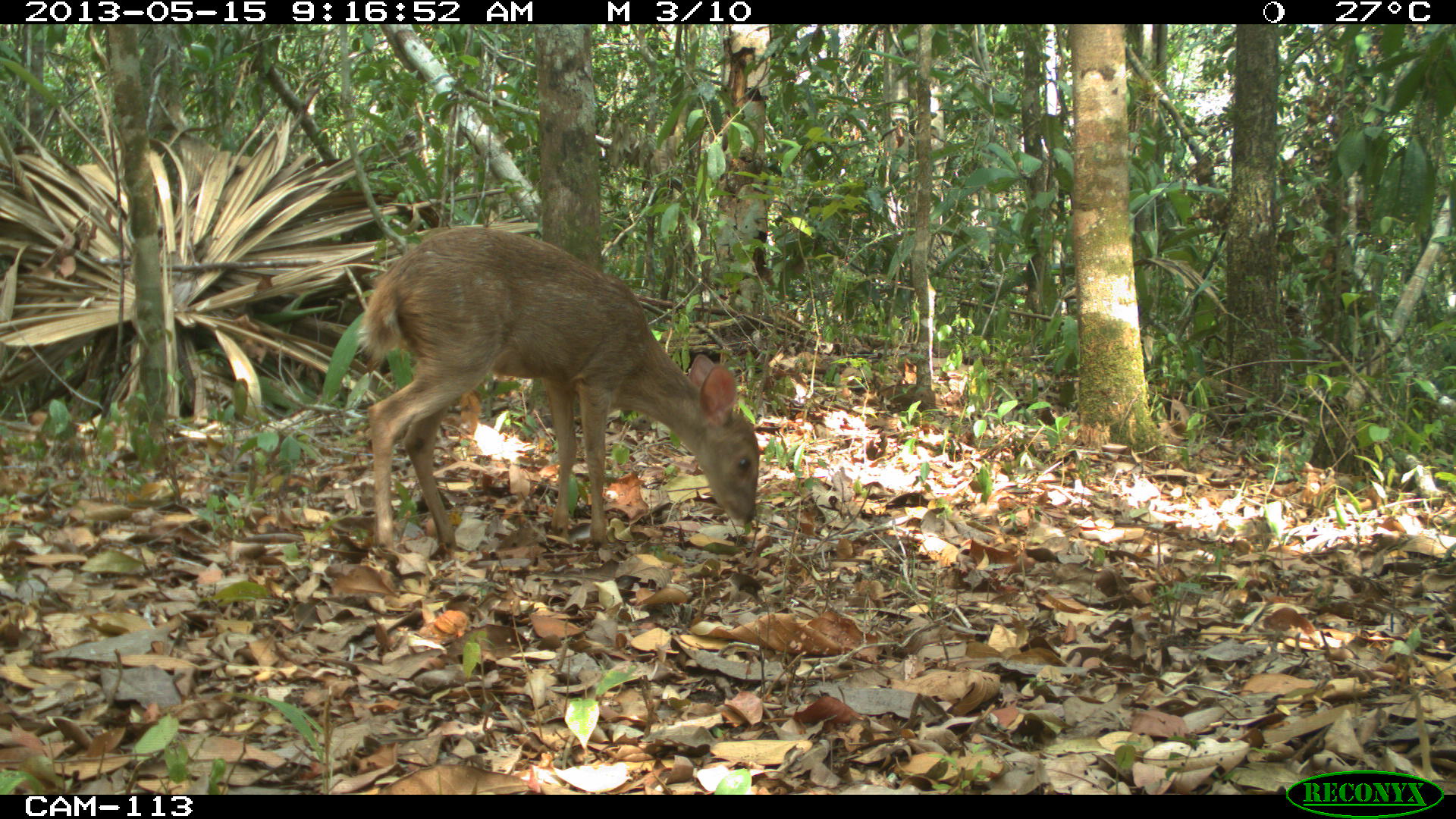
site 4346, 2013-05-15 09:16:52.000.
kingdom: Animalia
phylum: Chordata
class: Mammalia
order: Artiodactyla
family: Cervidae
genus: Odocoileus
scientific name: Odocoileus pandora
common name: yucatán brown brocket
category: mazama pandora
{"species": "mazama pandora (yucatán brown brocket) (Odocoileus pandora)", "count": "1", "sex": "female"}